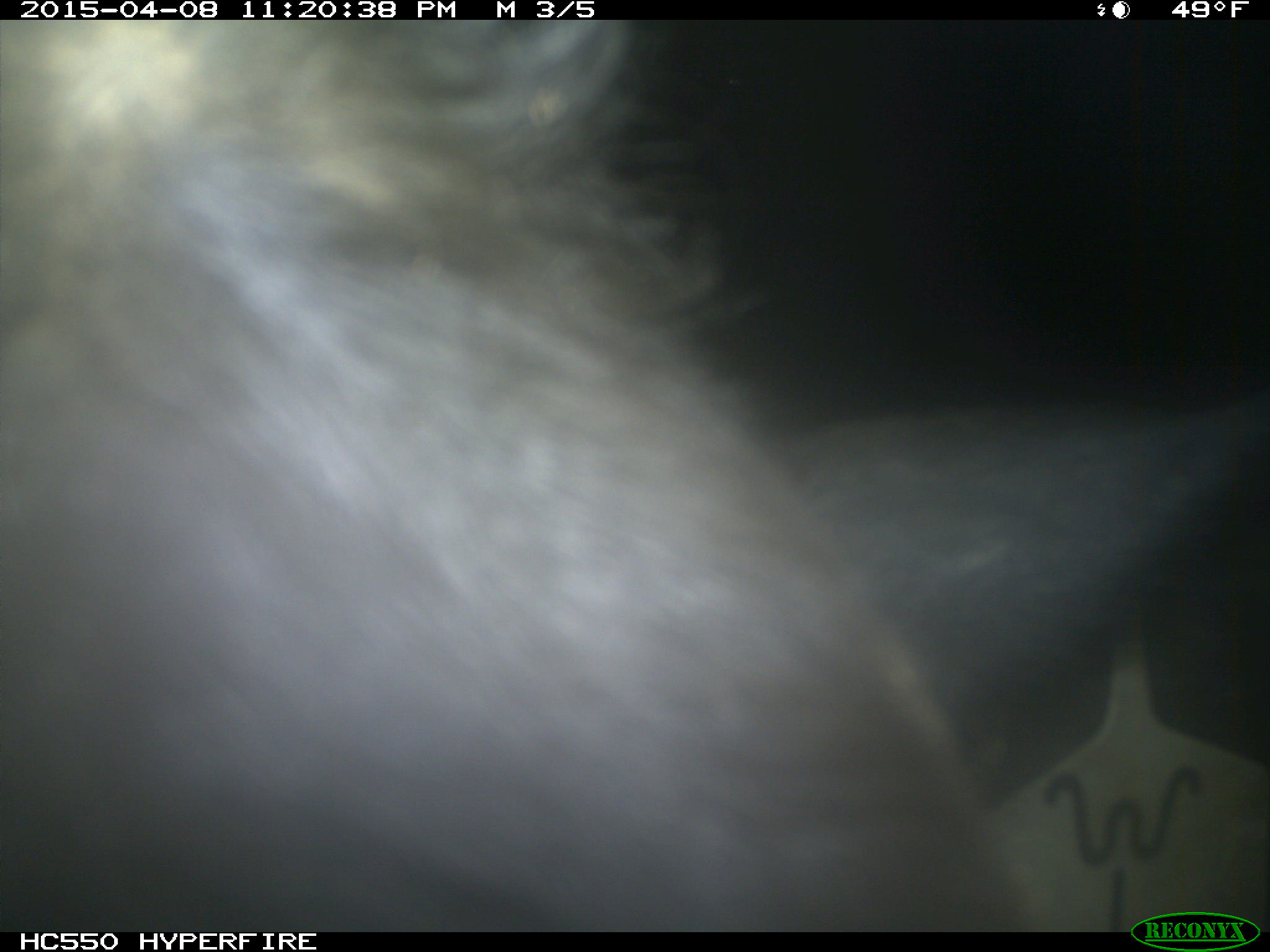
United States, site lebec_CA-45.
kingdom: Animalia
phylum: Chordata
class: Mammalia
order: Artiodactyla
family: Bovidae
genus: Bos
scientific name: Bos taurus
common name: domestic cow